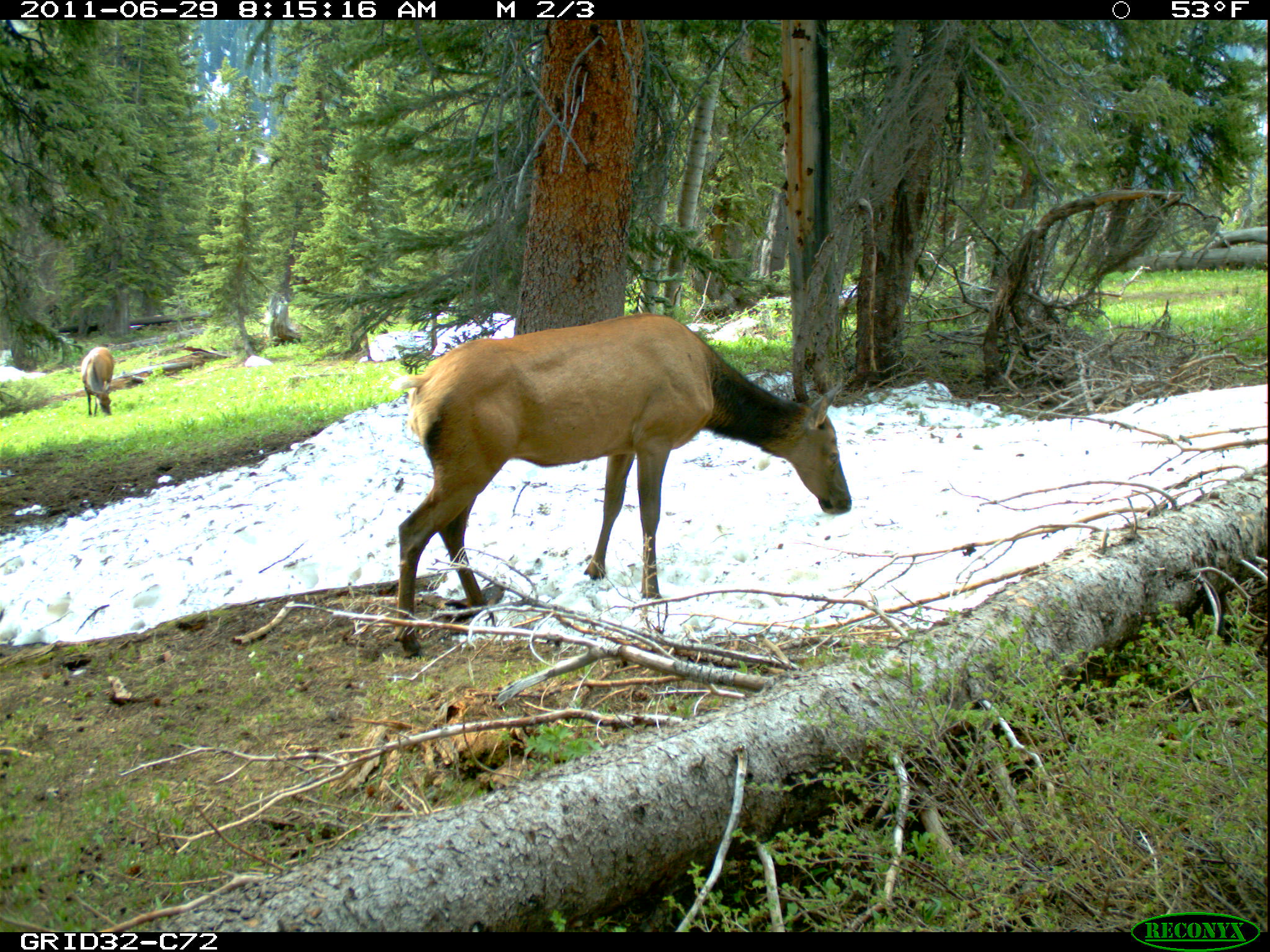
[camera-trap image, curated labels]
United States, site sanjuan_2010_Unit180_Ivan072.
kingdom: Animalia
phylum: Chordata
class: Mammalia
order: Artiodactyla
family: Cervidae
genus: Cervus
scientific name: Cervus elaphus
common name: red deer